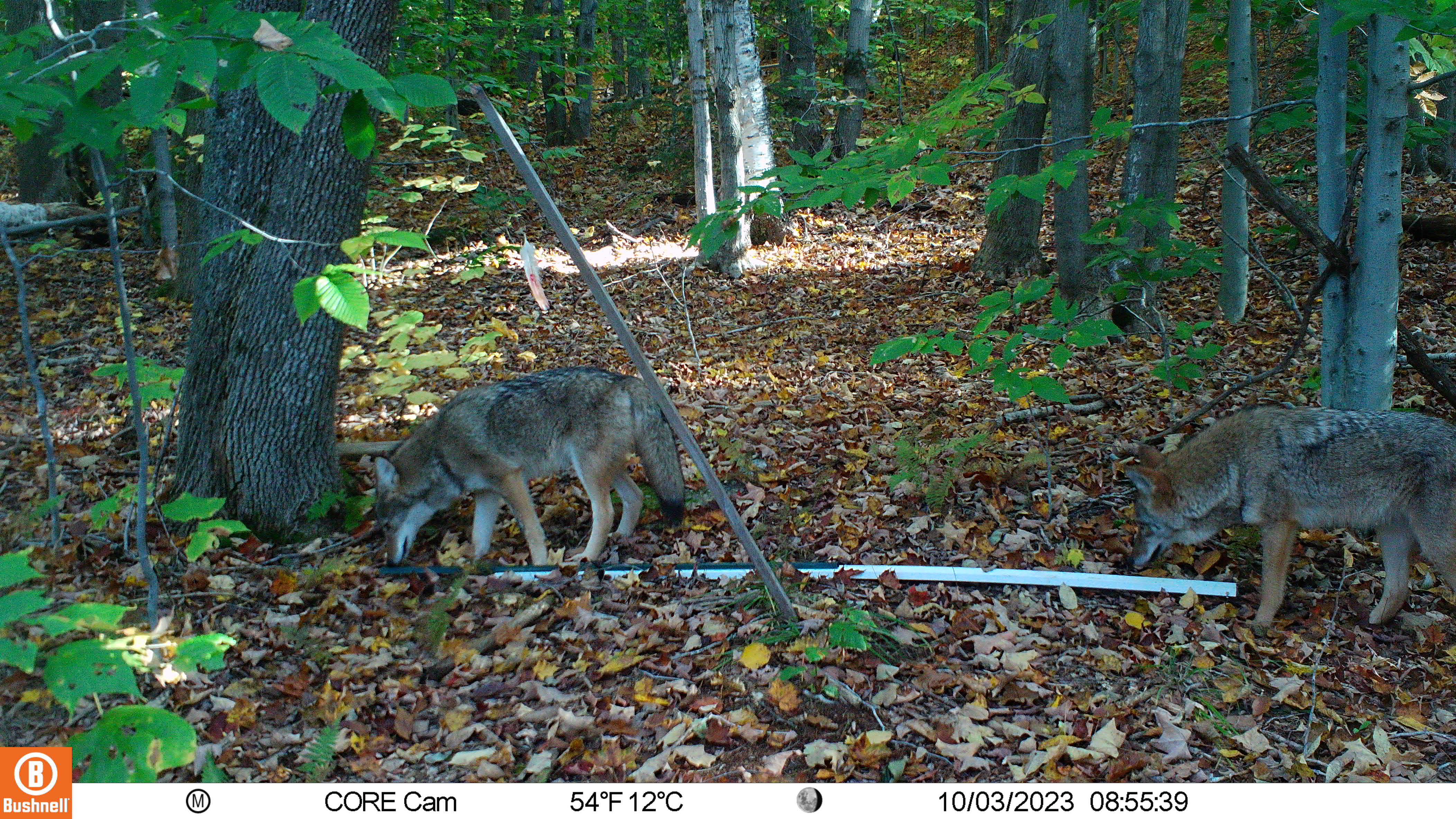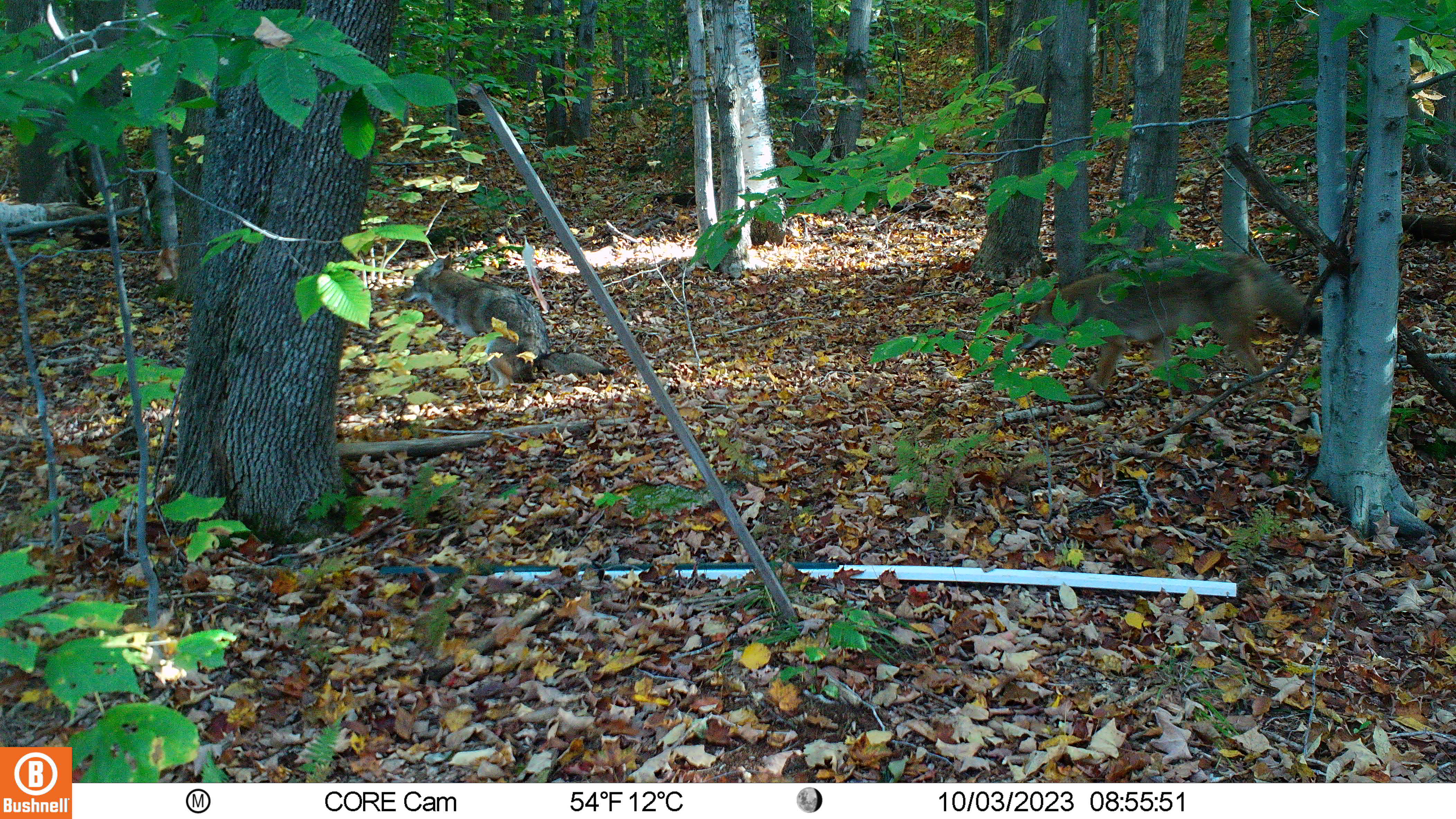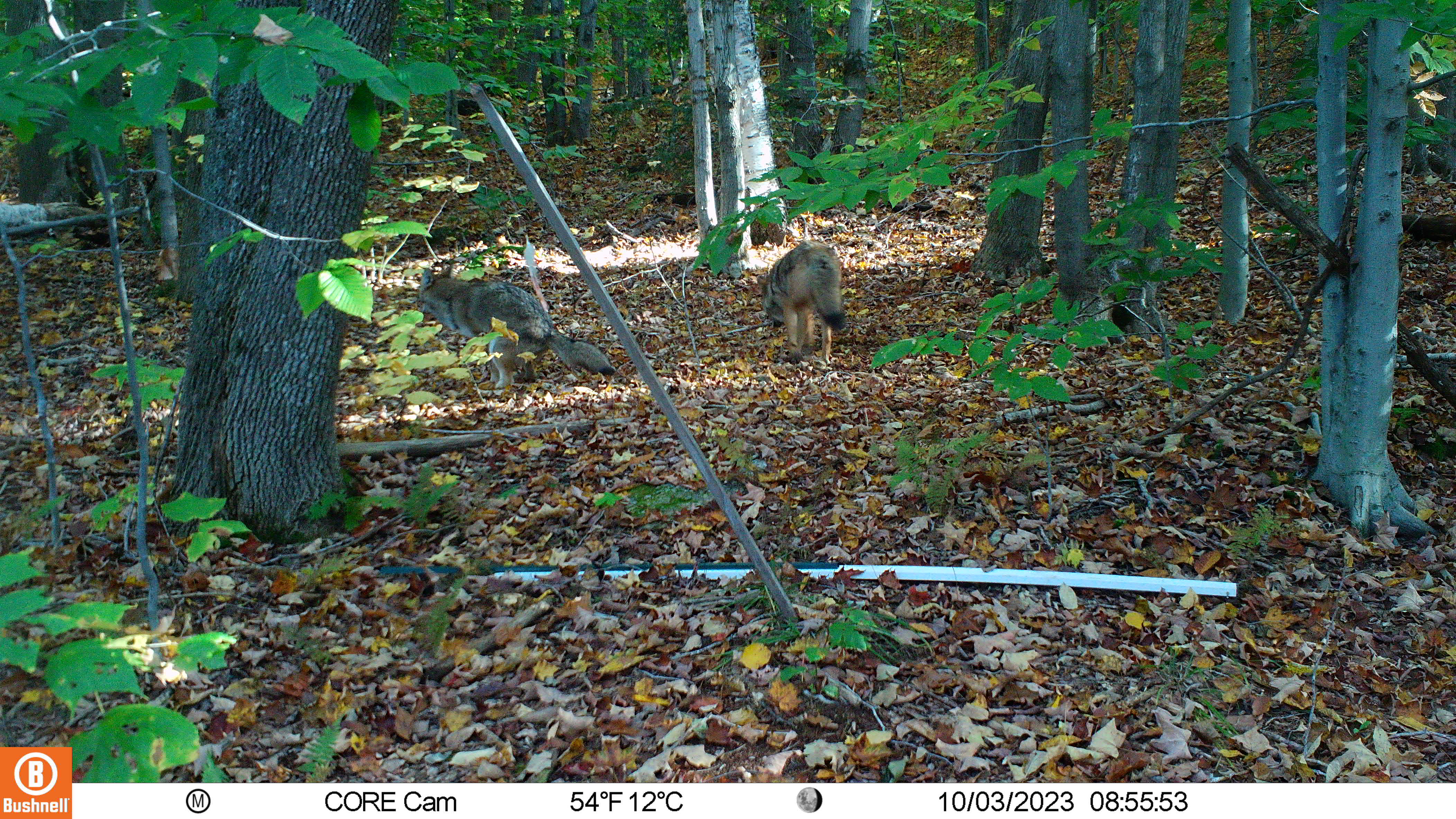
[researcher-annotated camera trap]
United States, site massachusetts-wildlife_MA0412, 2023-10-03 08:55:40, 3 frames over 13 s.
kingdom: Animalia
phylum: Chordata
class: Mammalia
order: Carnivora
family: Canidae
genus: Canis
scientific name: Canis latrans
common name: coyote